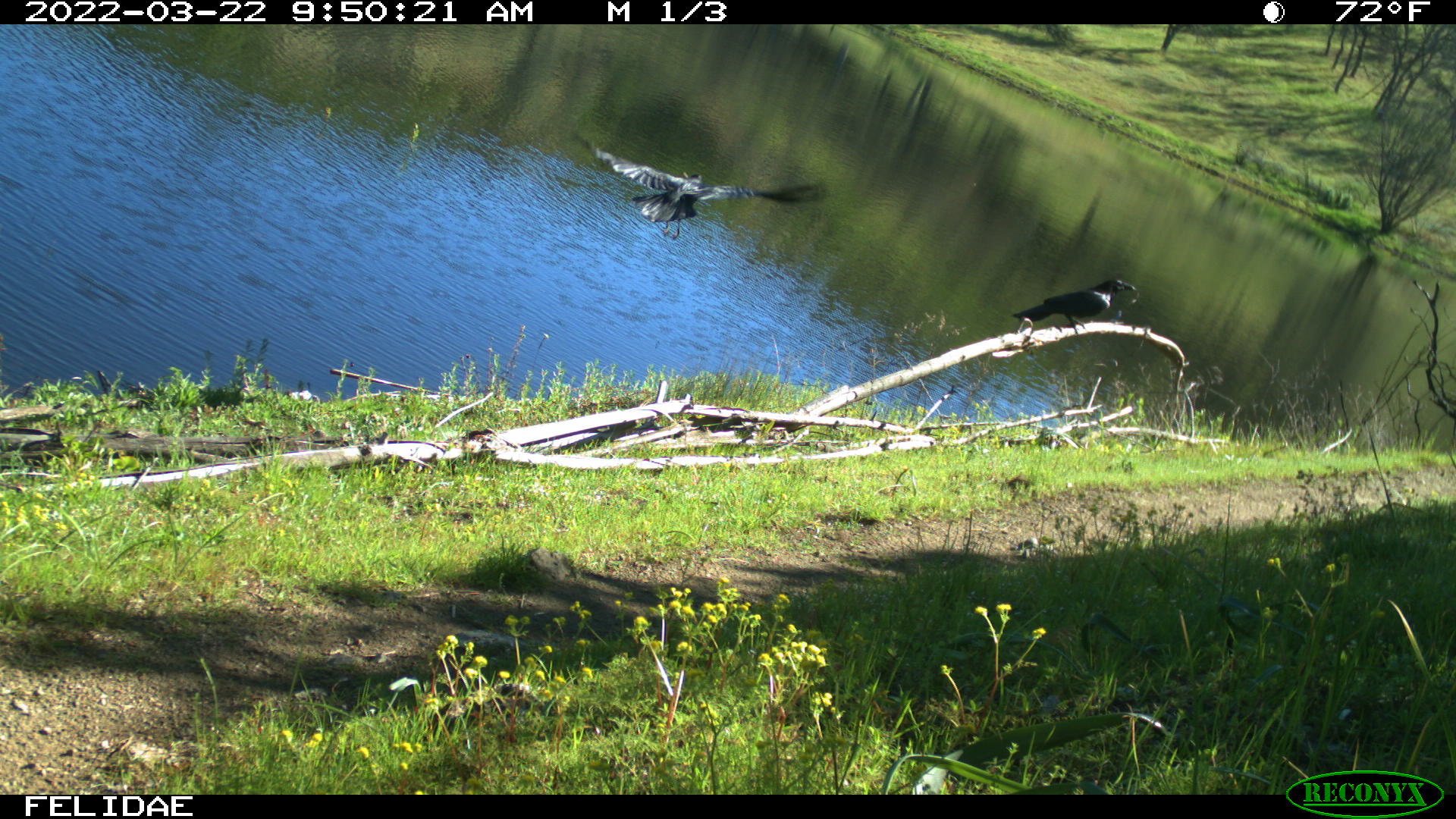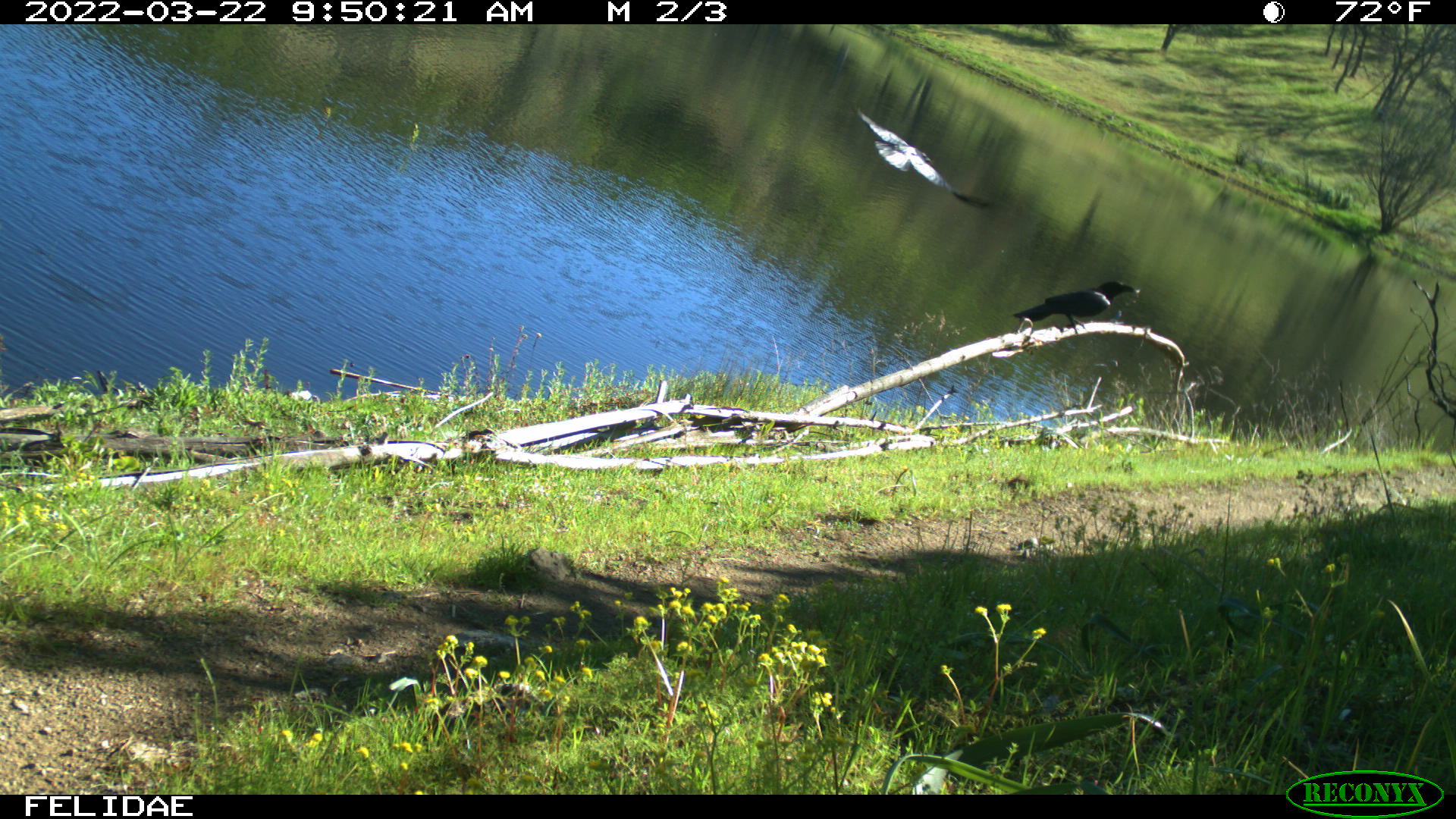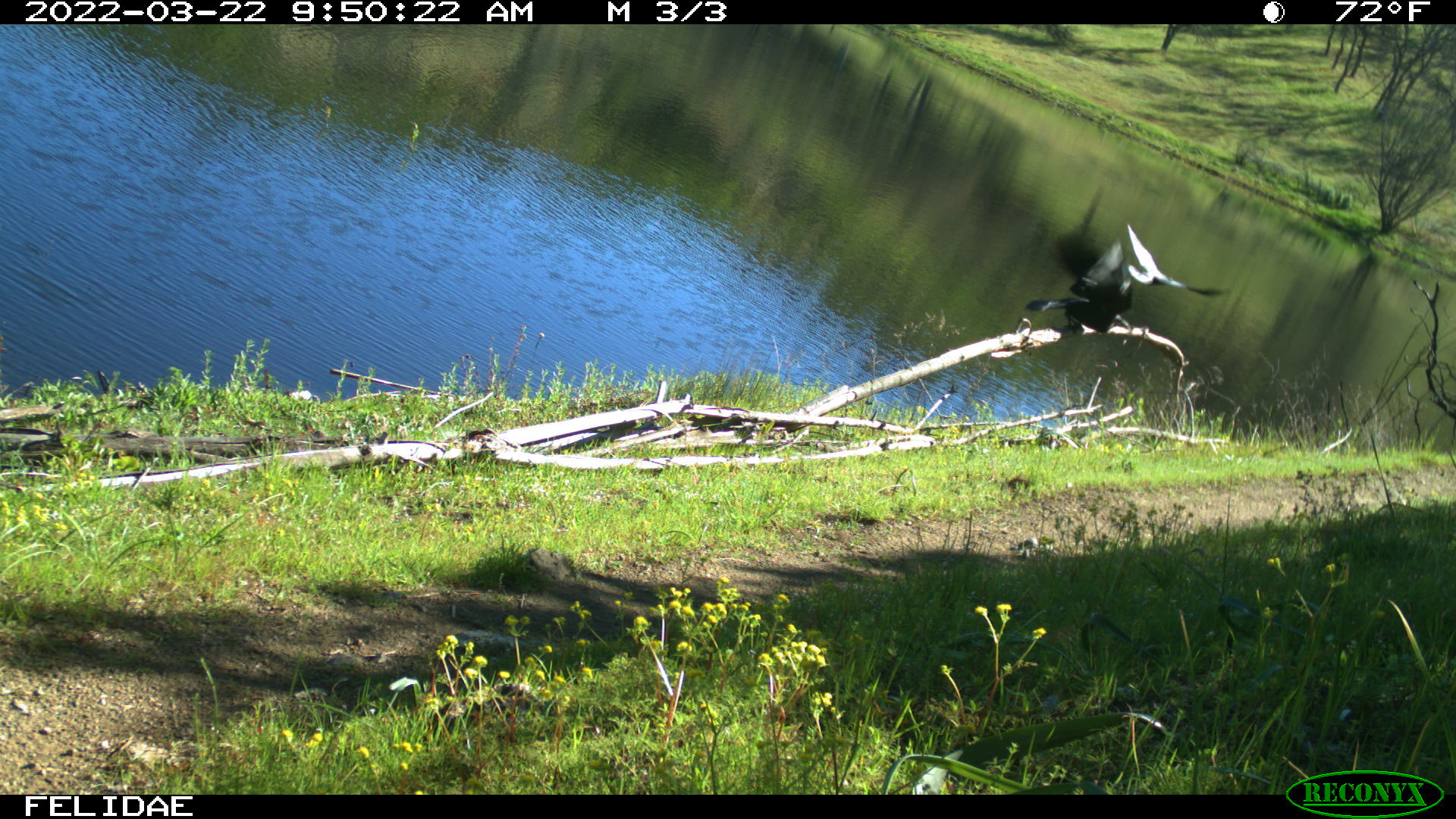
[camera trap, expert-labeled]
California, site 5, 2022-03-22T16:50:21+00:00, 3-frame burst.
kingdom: Animalia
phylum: Chordata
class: Aves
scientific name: Aves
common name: bird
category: unknown bird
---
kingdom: Animalia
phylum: Chordata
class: Aves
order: Passeriformes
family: Corvidae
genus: Corvus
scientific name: Corvus brachyrhynchos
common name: american crow